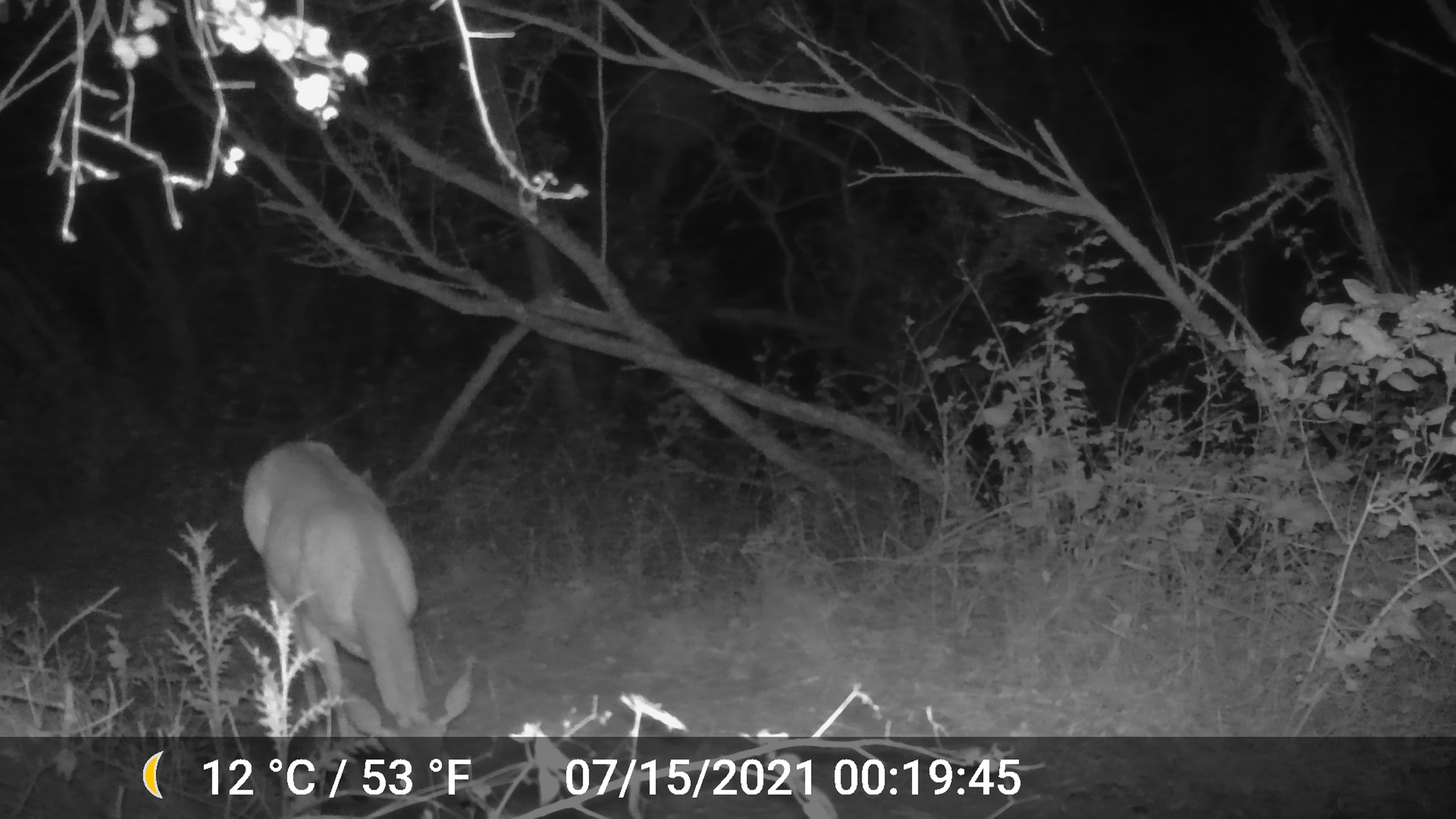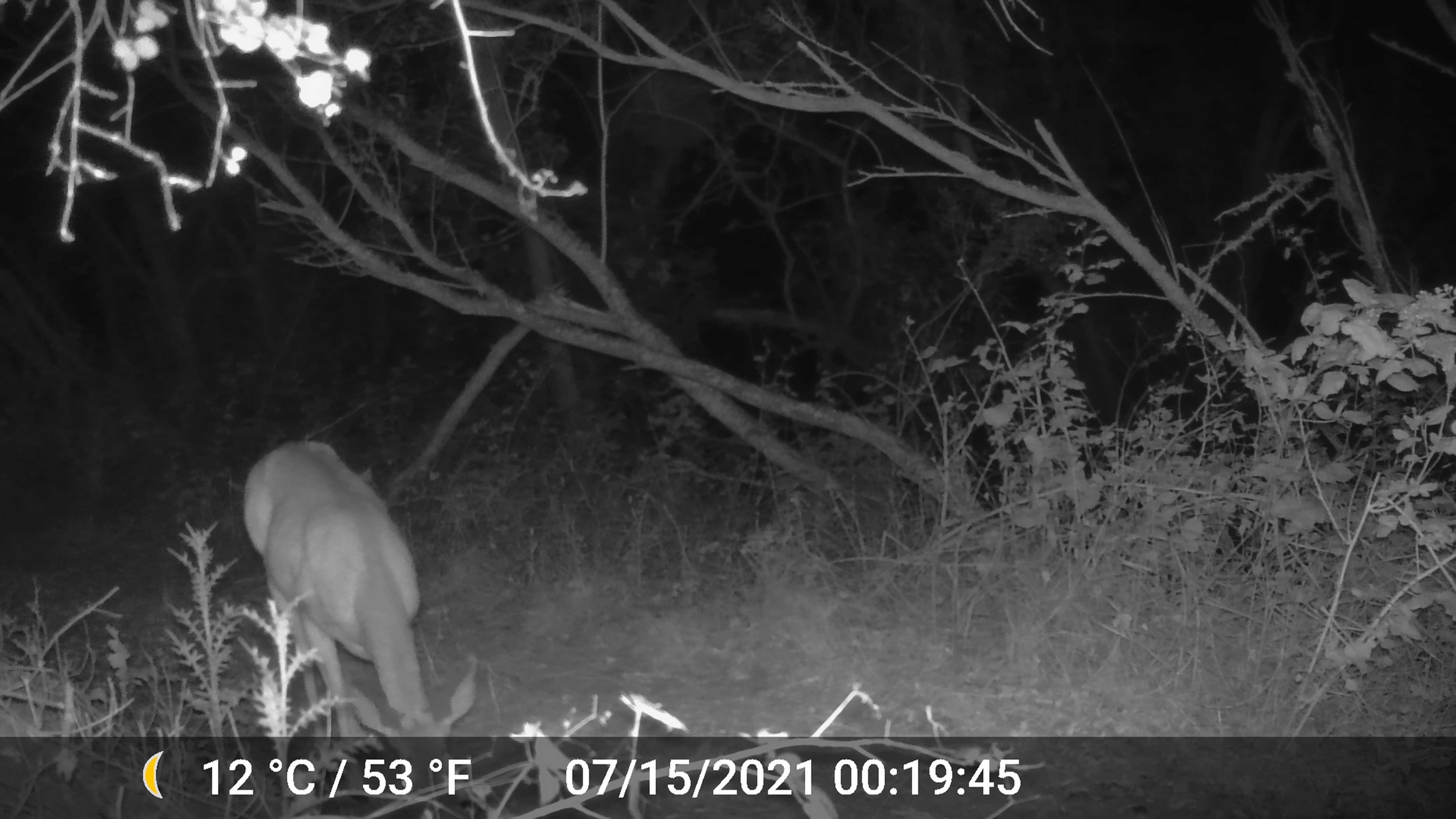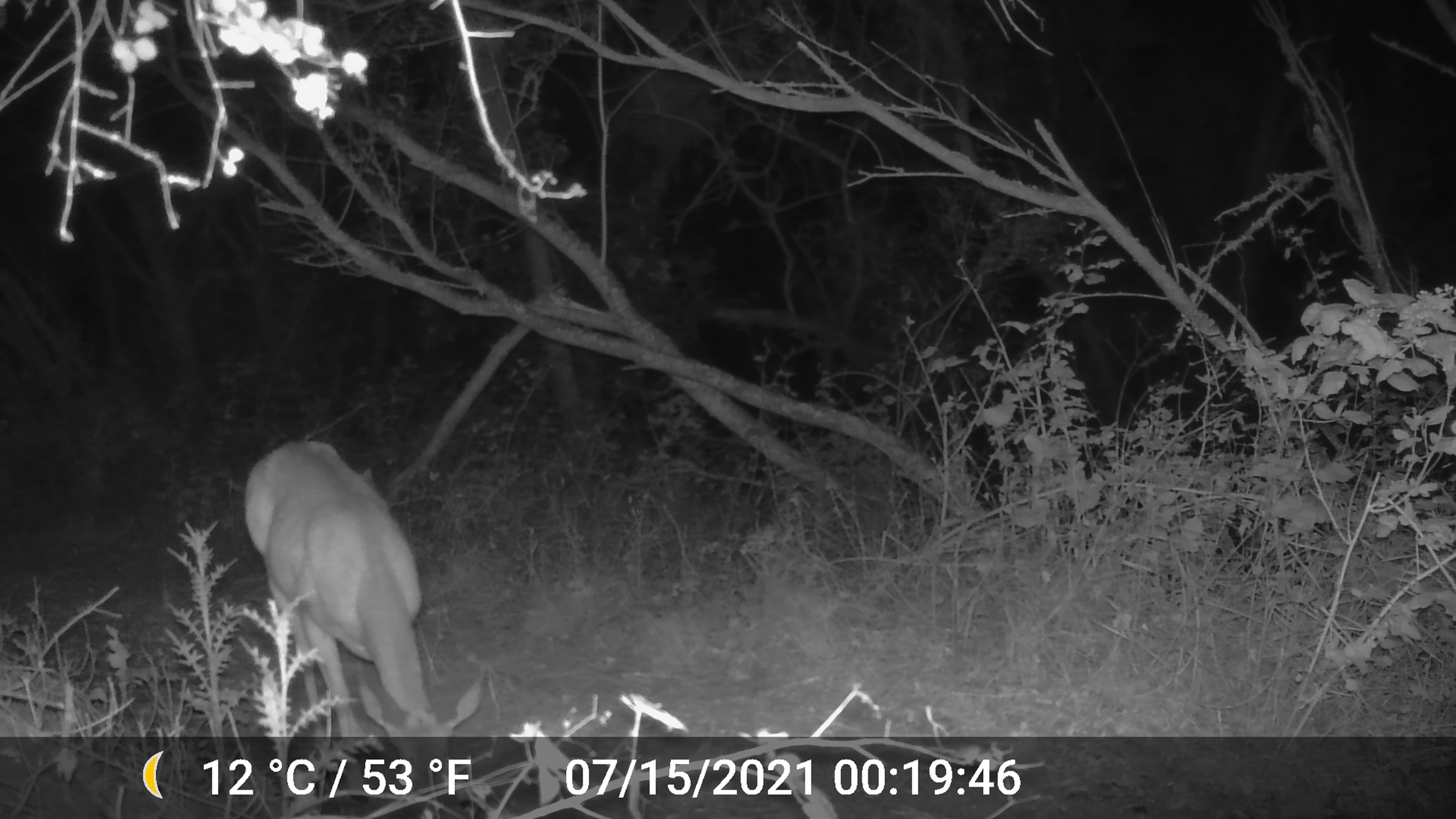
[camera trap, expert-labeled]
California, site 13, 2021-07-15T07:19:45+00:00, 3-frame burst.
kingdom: Animalia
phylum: Chordata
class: Mammalia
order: Artiodactyla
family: Cervidae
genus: Odocoileus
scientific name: Odocoileus hemionus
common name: mule deer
Mule deer (Odocoileus hemionus).